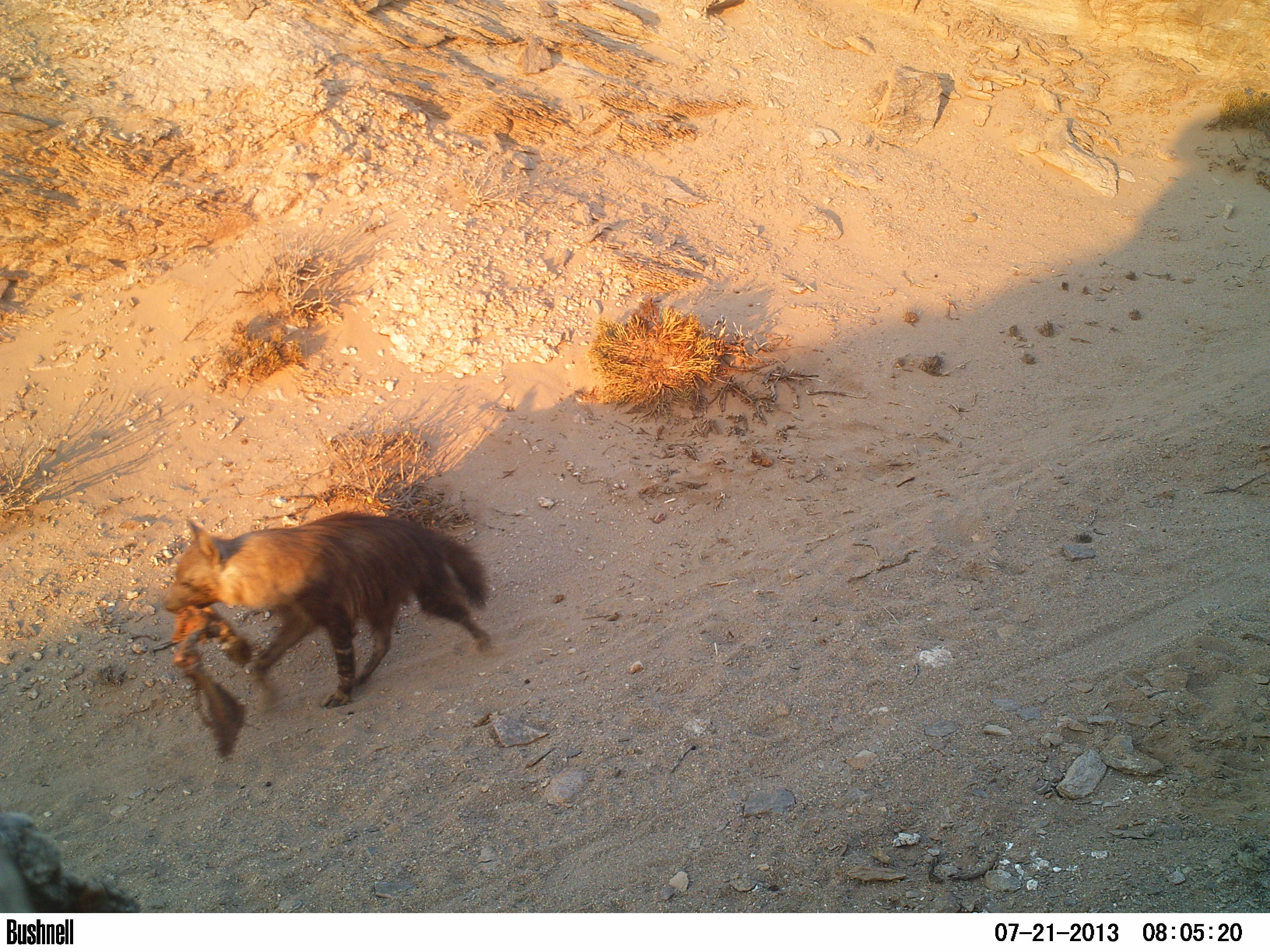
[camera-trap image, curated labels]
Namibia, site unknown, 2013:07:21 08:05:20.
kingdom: Animalia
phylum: Chordata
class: Mammalia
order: Carnivora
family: Hyaenidae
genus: Parahyaena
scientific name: Parahyaena brunnea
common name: brown hyena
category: hyaena brunnea